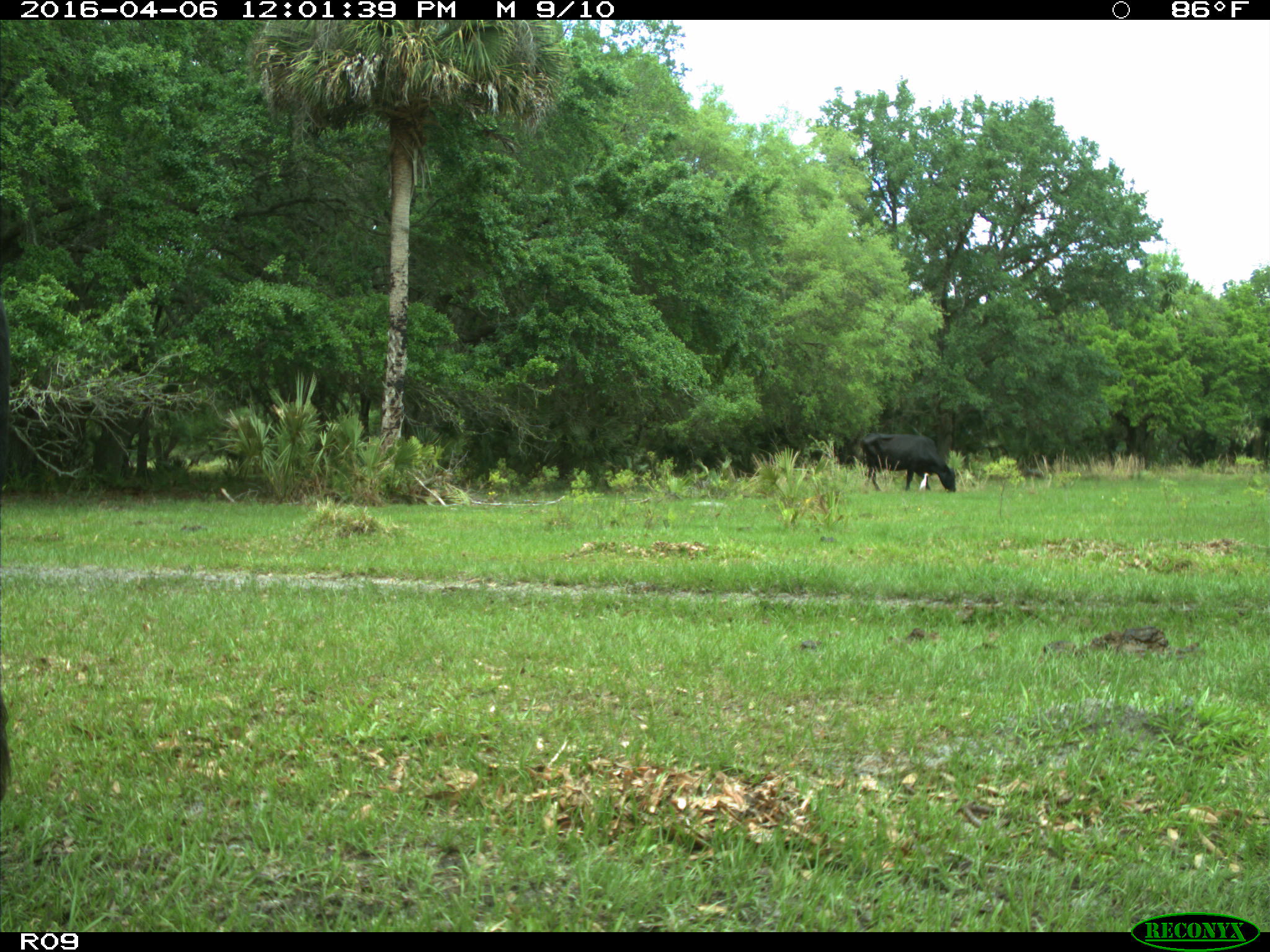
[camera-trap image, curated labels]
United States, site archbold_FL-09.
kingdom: Animalia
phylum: Chordata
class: Mammalia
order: Artiodactyla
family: Bovidae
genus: Bos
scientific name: Bos taurus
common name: domestic cow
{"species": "Bos taurus (domestic cow)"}